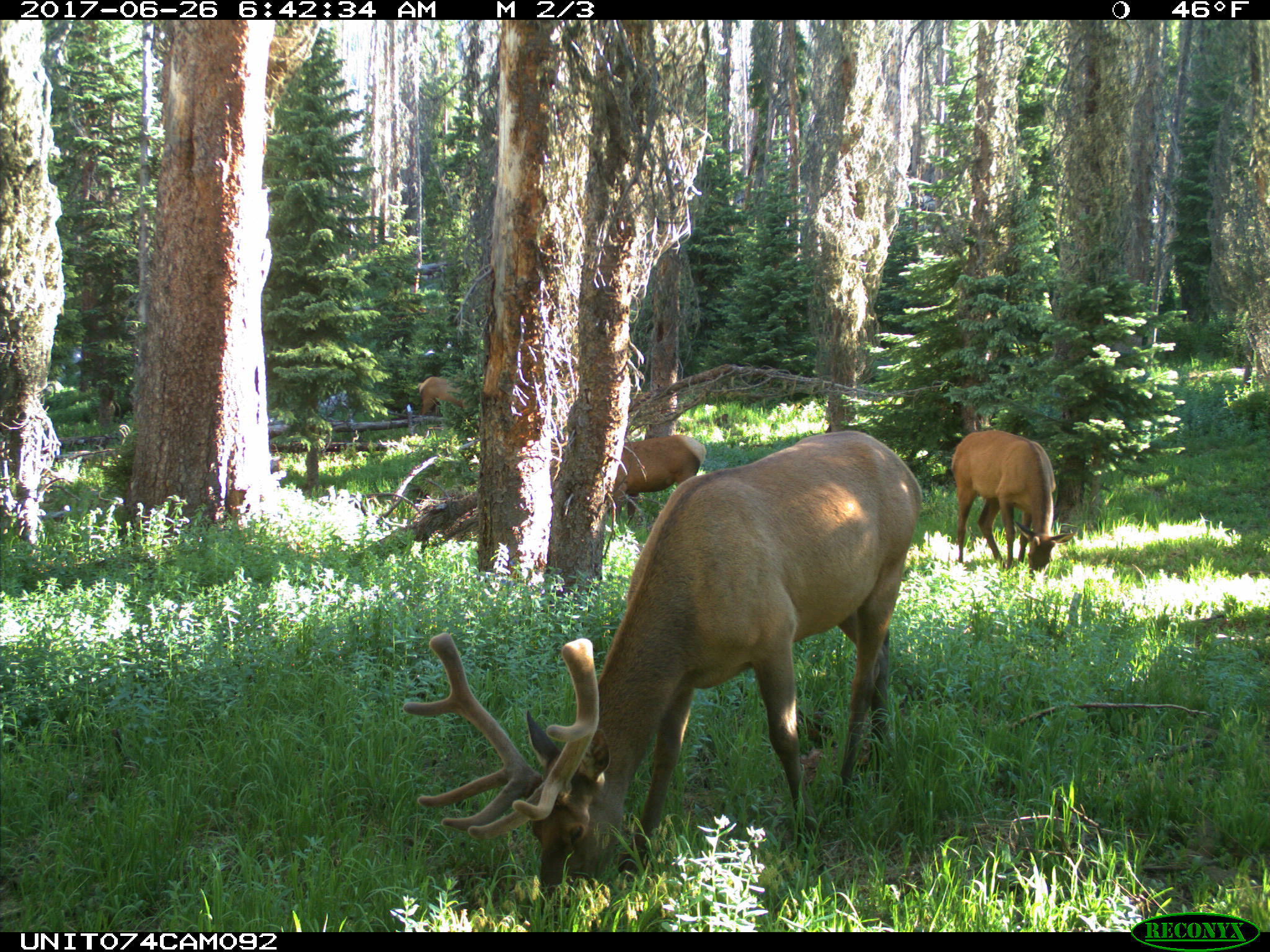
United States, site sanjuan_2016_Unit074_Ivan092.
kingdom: Animalia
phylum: Chordata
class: Mammalia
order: Artiodactyla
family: Cervidae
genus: Cervus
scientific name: Cervus elaphus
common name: red deer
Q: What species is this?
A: Cervus elaphus (red deer).